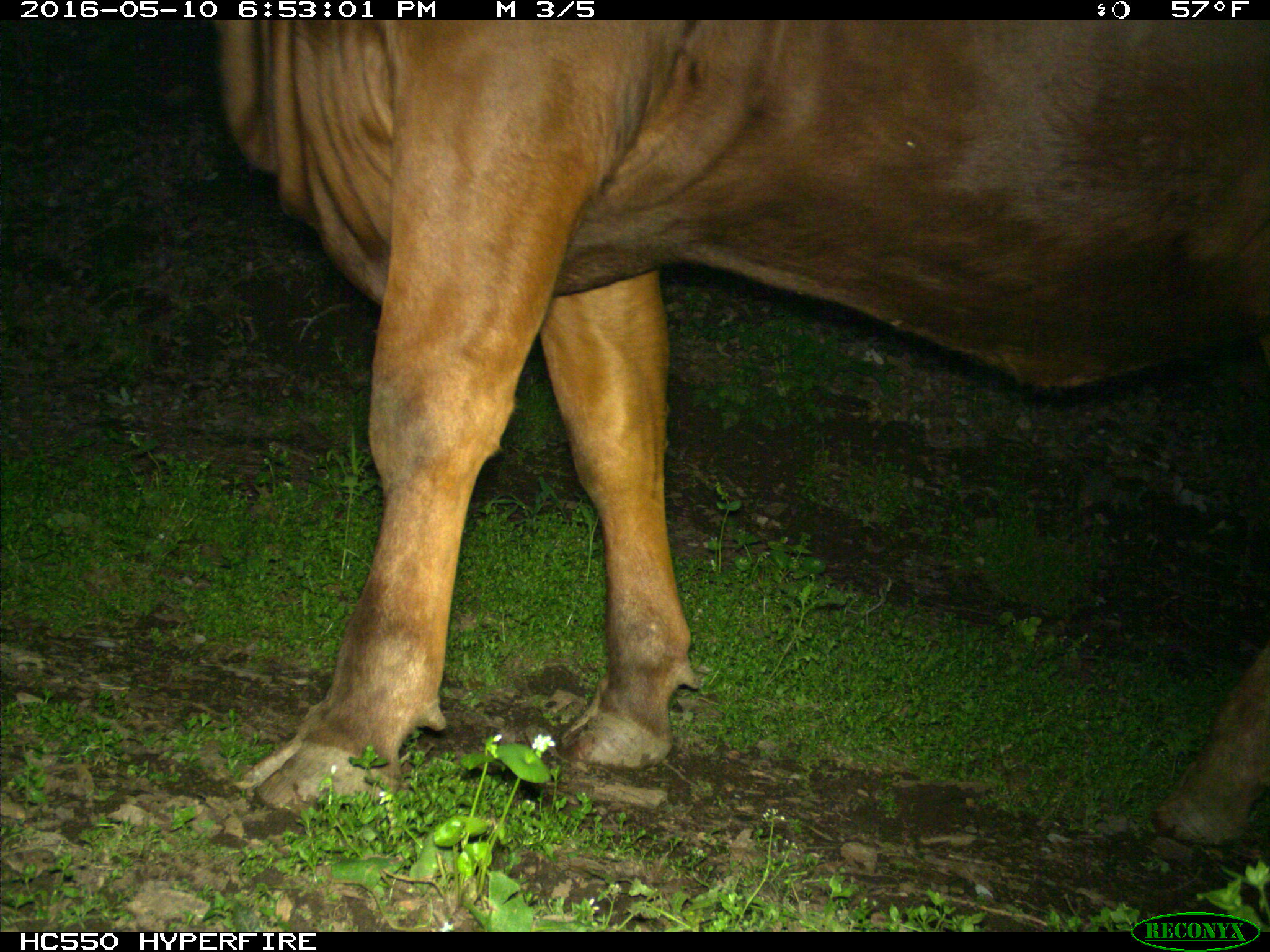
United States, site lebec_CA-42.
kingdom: Animalia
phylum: Chordata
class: Mammalia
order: Artiodactyla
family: Bovidae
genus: Bos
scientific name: Bos taurus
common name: domestic cow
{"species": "Bos taurus (domestic cow)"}